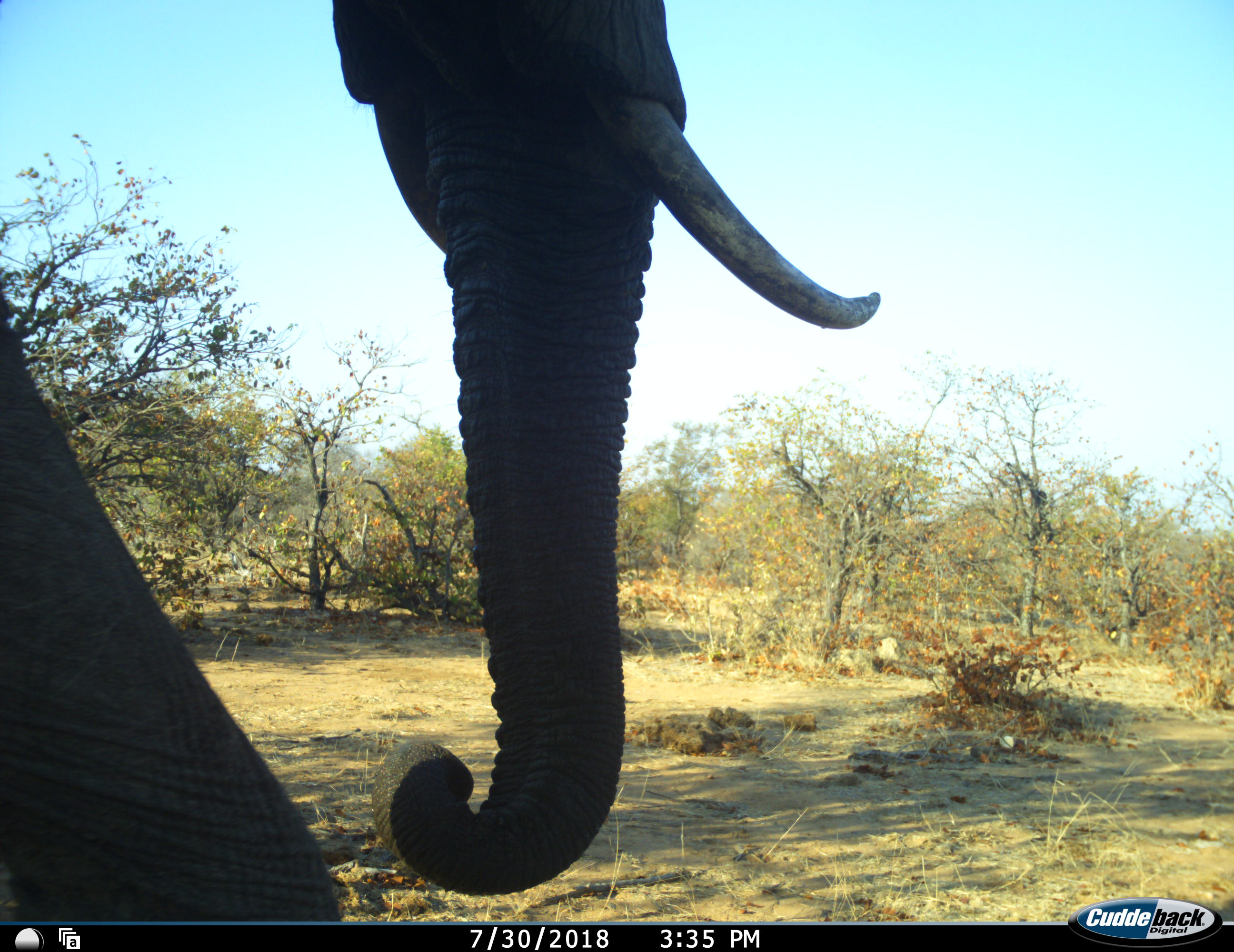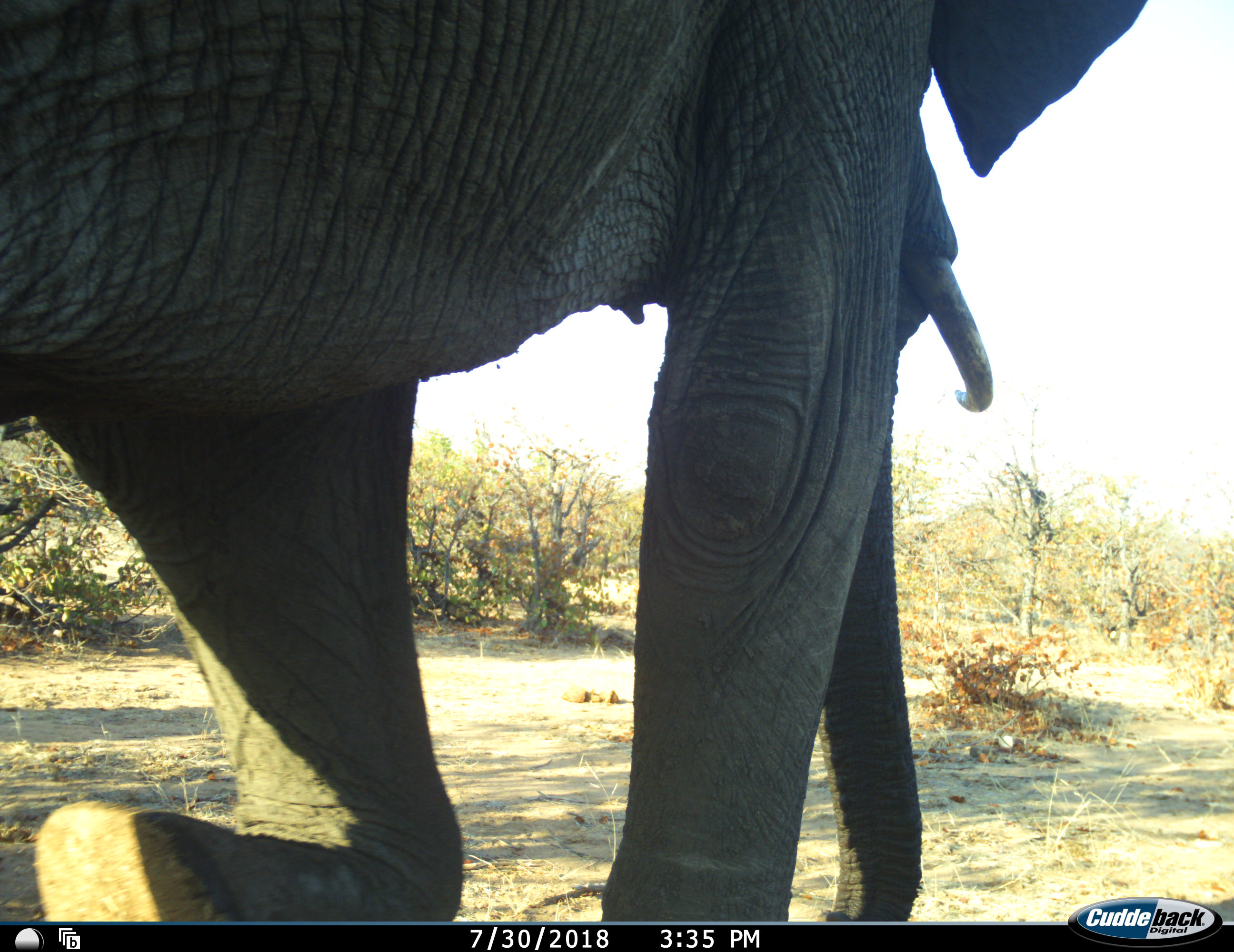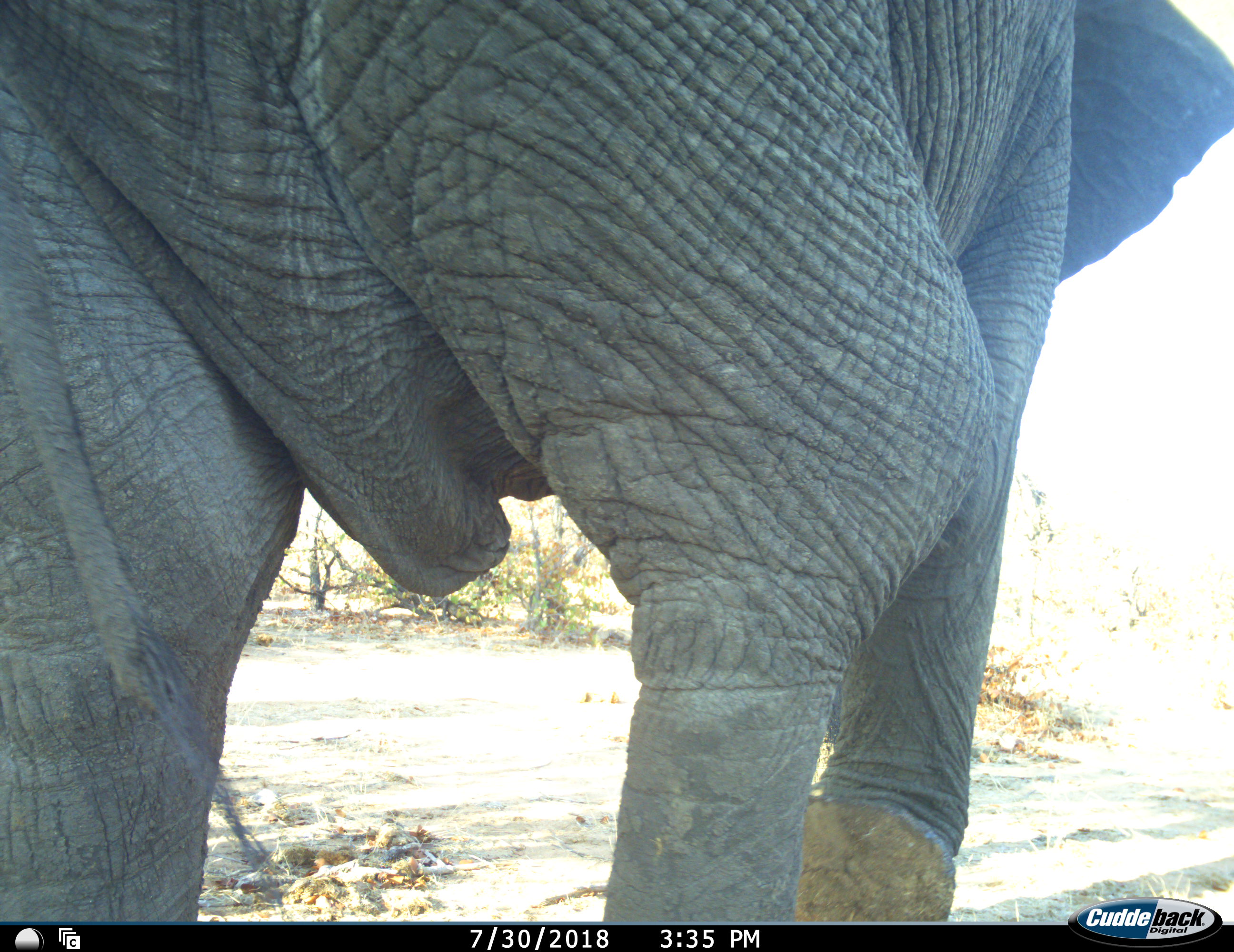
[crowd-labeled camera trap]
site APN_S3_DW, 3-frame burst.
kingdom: Animalia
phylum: Chordata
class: Mammalia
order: Proboscidea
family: Elephantidae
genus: Loxodonta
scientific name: Loxodonta africana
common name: african bush elephant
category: elephant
Elephant (african bush elephant) (Loxodonta africana), count 1. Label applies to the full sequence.